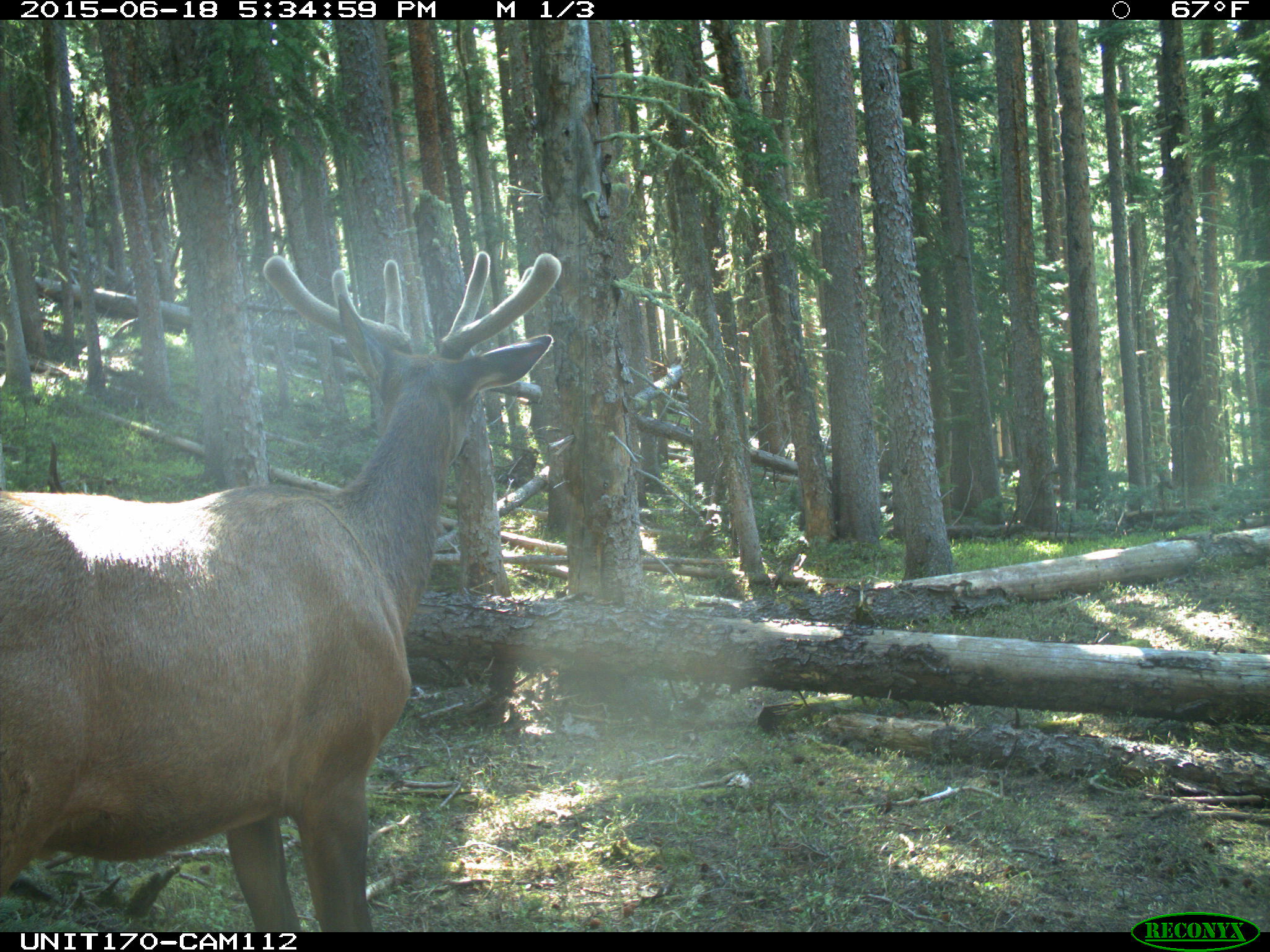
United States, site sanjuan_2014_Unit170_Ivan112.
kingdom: Animalia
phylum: Chordata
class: Mammalia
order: Artiodactyla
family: Cervidae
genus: Cervus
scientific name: Cervus elaphus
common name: red deer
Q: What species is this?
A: Cervus elaphus (red deer).